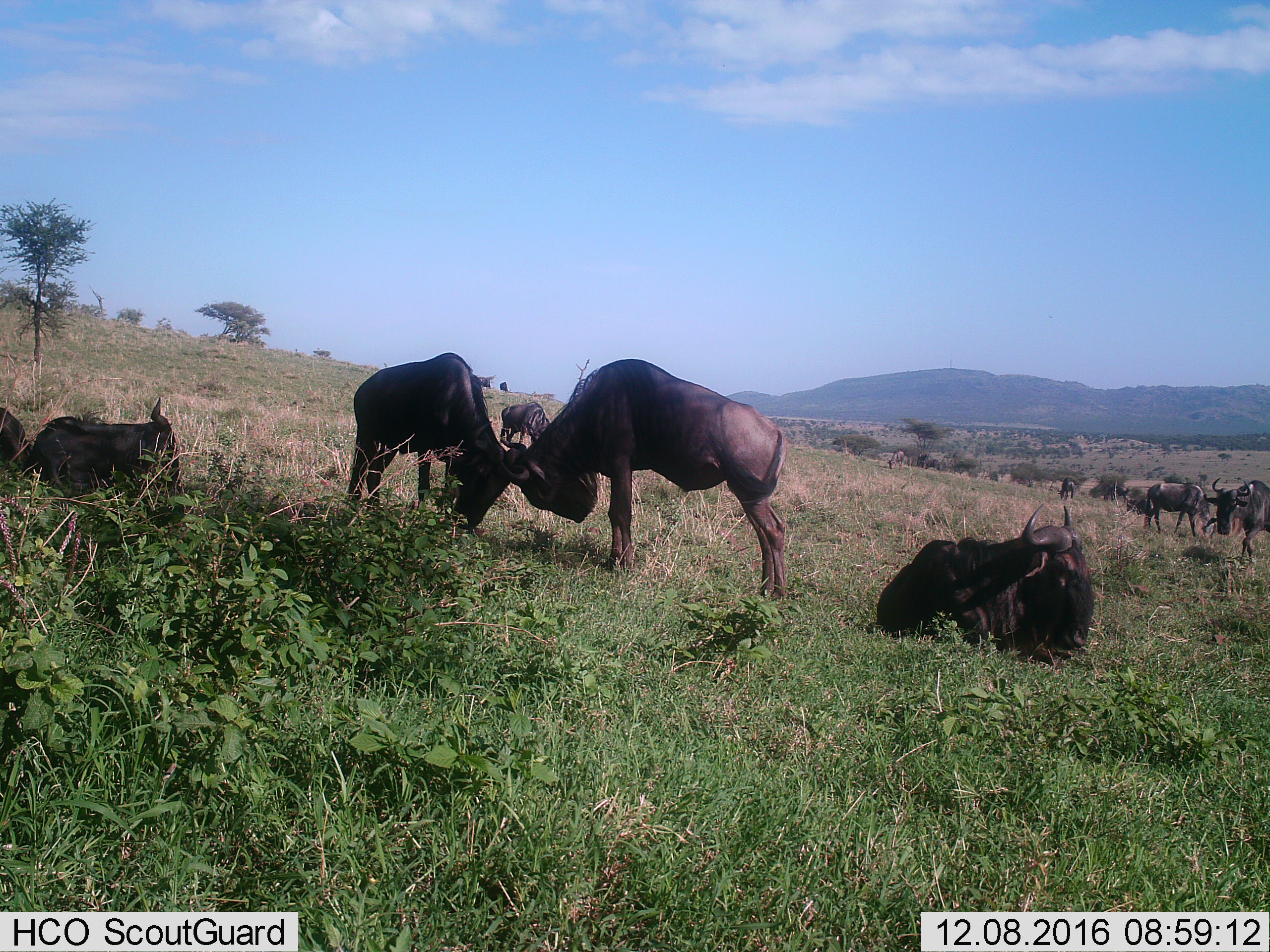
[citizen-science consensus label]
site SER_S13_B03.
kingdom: Animalia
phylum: Chordata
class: Mammalia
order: Artiodactyla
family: Bovidae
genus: Connochaetes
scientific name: Connochaetes taurinus taurinus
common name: blue wildebeest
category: wildebeestblue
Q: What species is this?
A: Wildebeestblue (blue wildebeest) (Connochaetes taurinus taurinus).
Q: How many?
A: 11-50.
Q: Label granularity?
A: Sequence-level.